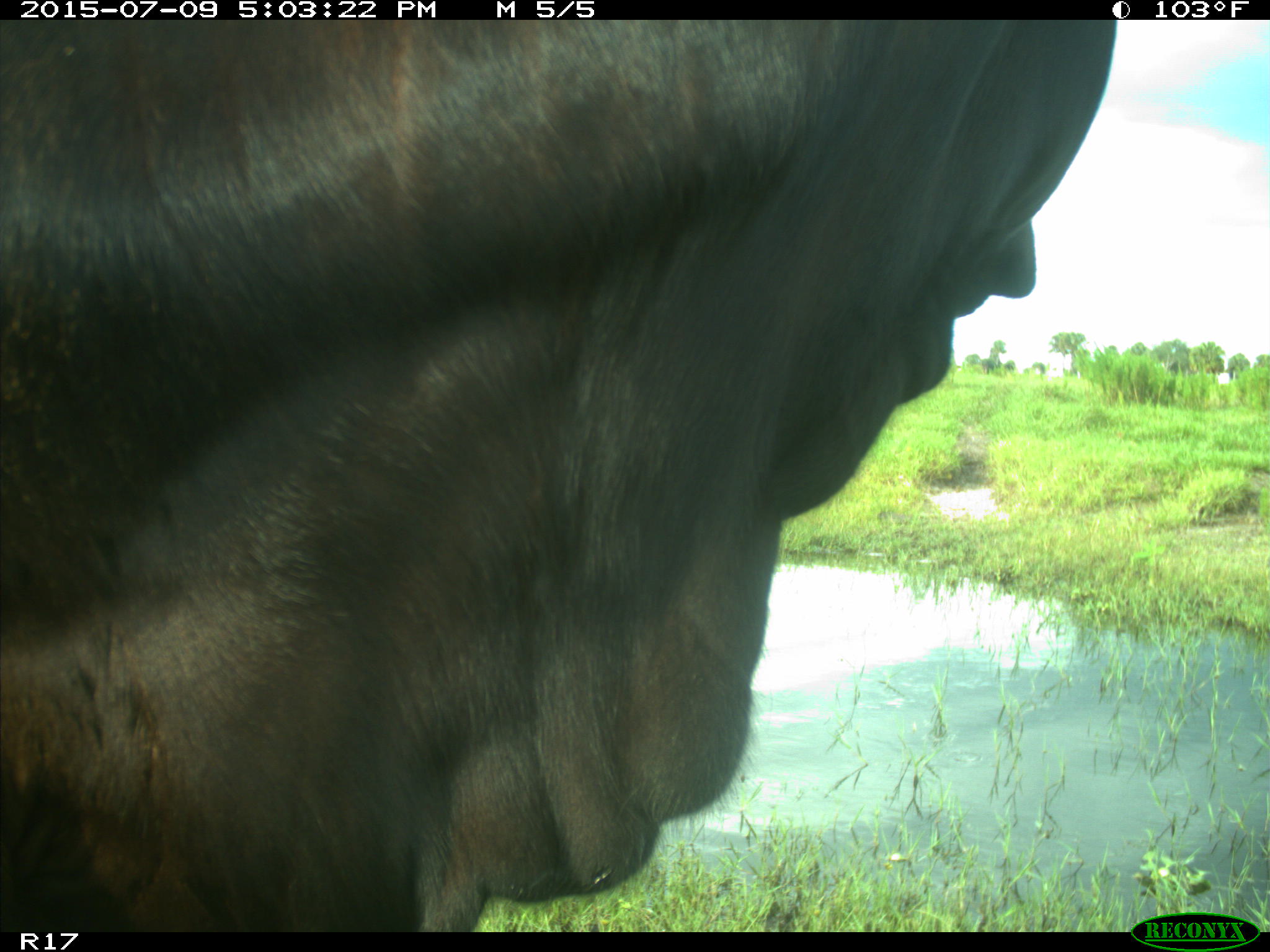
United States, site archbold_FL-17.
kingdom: Animalia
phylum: Chordata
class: Mammalia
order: Artiodactyla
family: Bovidae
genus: Bos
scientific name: Bos taurus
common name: domestic cow